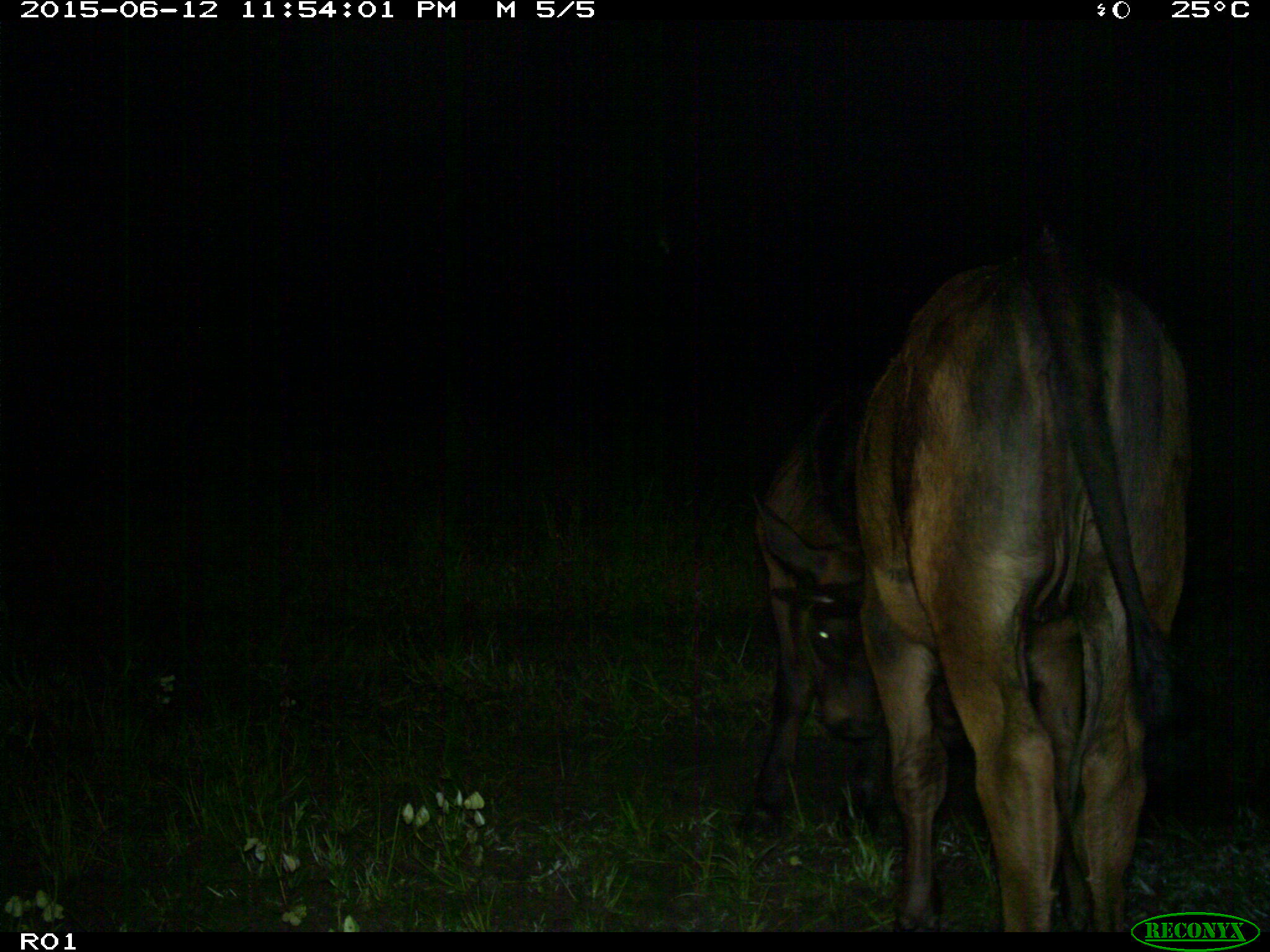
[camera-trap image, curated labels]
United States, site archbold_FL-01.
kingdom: Animalia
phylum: Chordata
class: Mammalia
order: Artiodactyla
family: Bovidae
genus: Bos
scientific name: Bos taurus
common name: domestic cow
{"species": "Bos taurus (domestic cow)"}